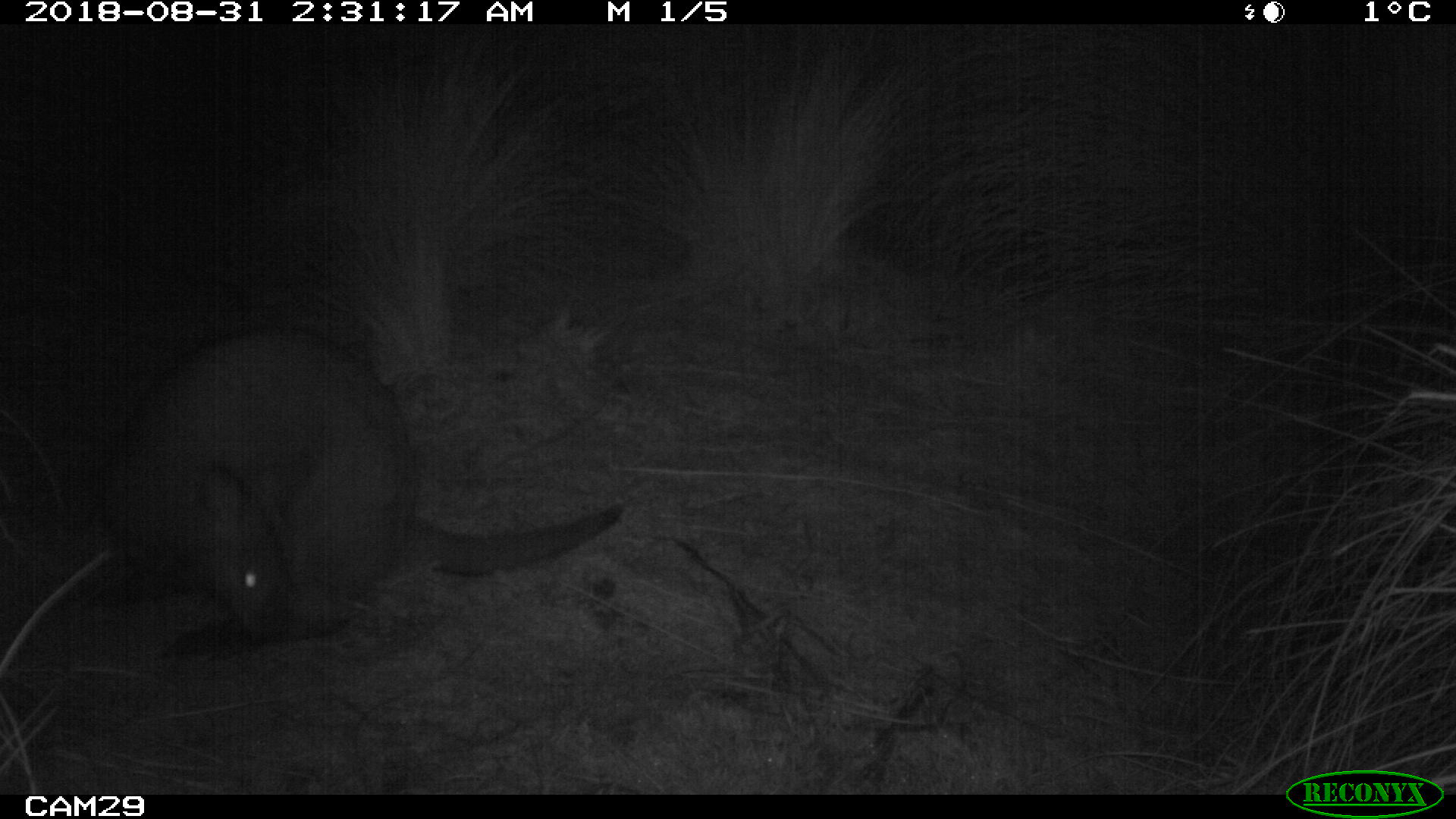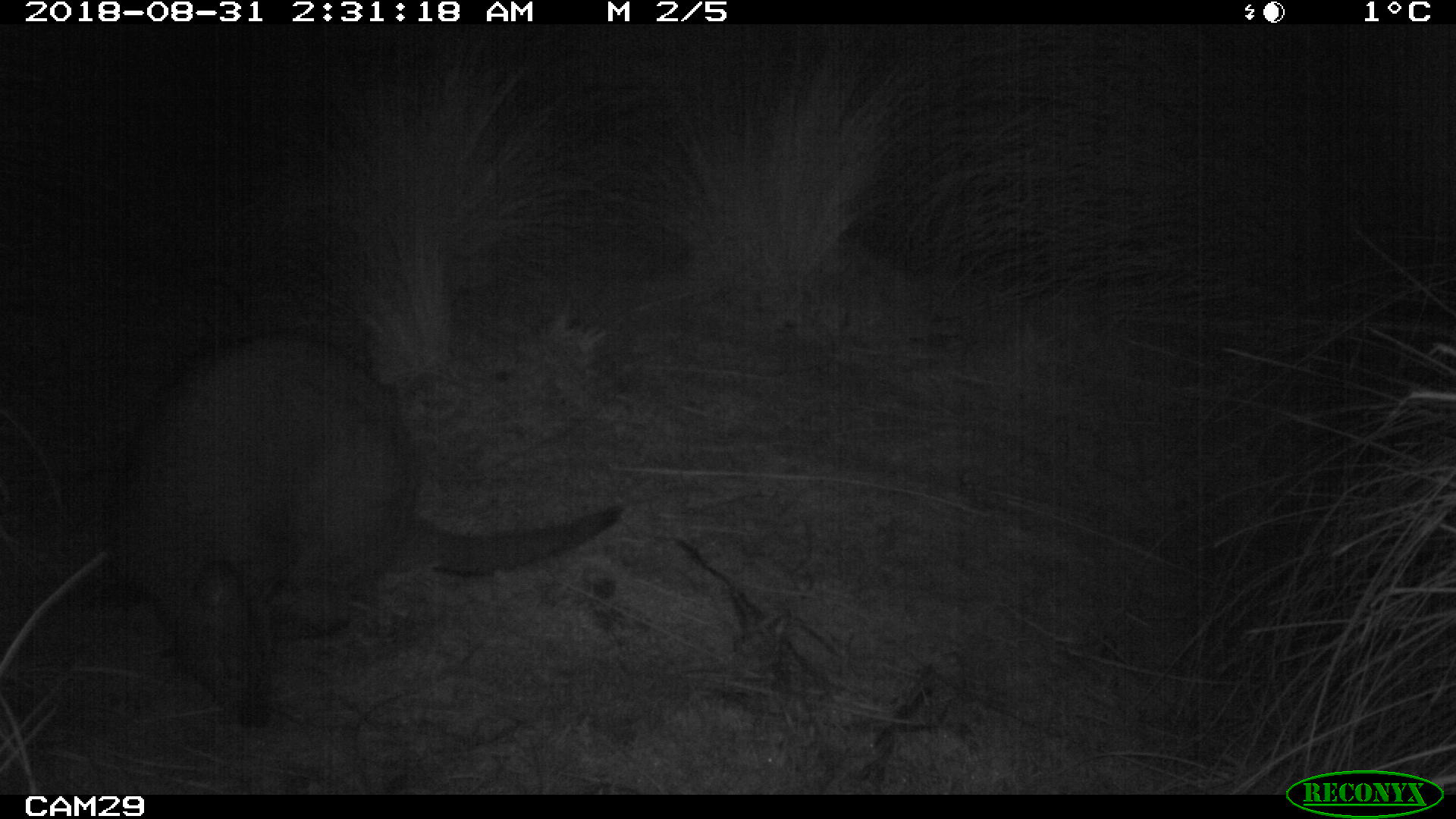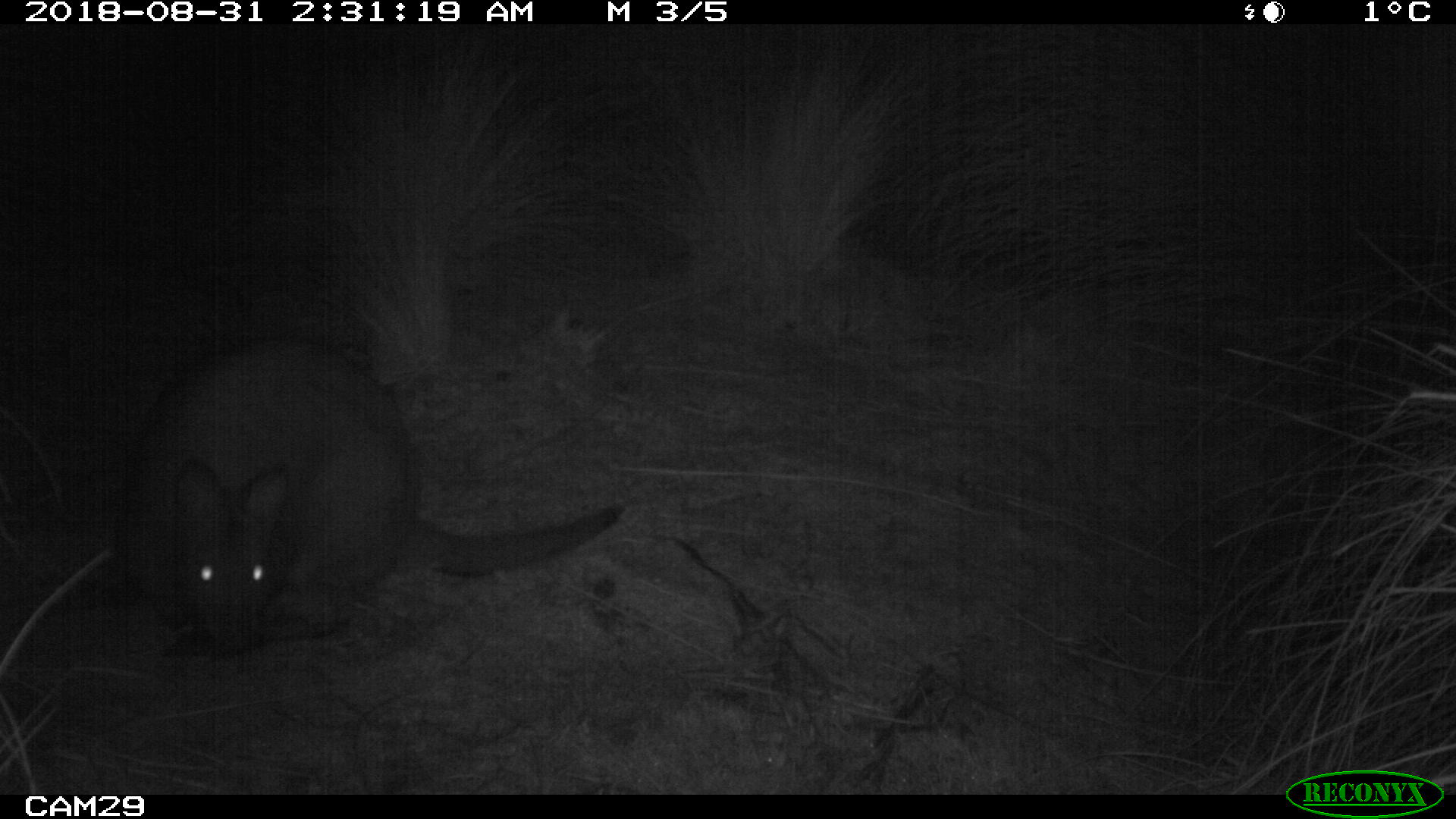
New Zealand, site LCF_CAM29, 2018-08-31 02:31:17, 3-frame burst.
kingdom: Animalia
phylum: Chordata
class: Mammalia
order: Diprotodontia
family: Macropodidae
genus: Notamacropus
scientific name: Notamacropus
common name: wallaby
Wallaby (Notamacropus).